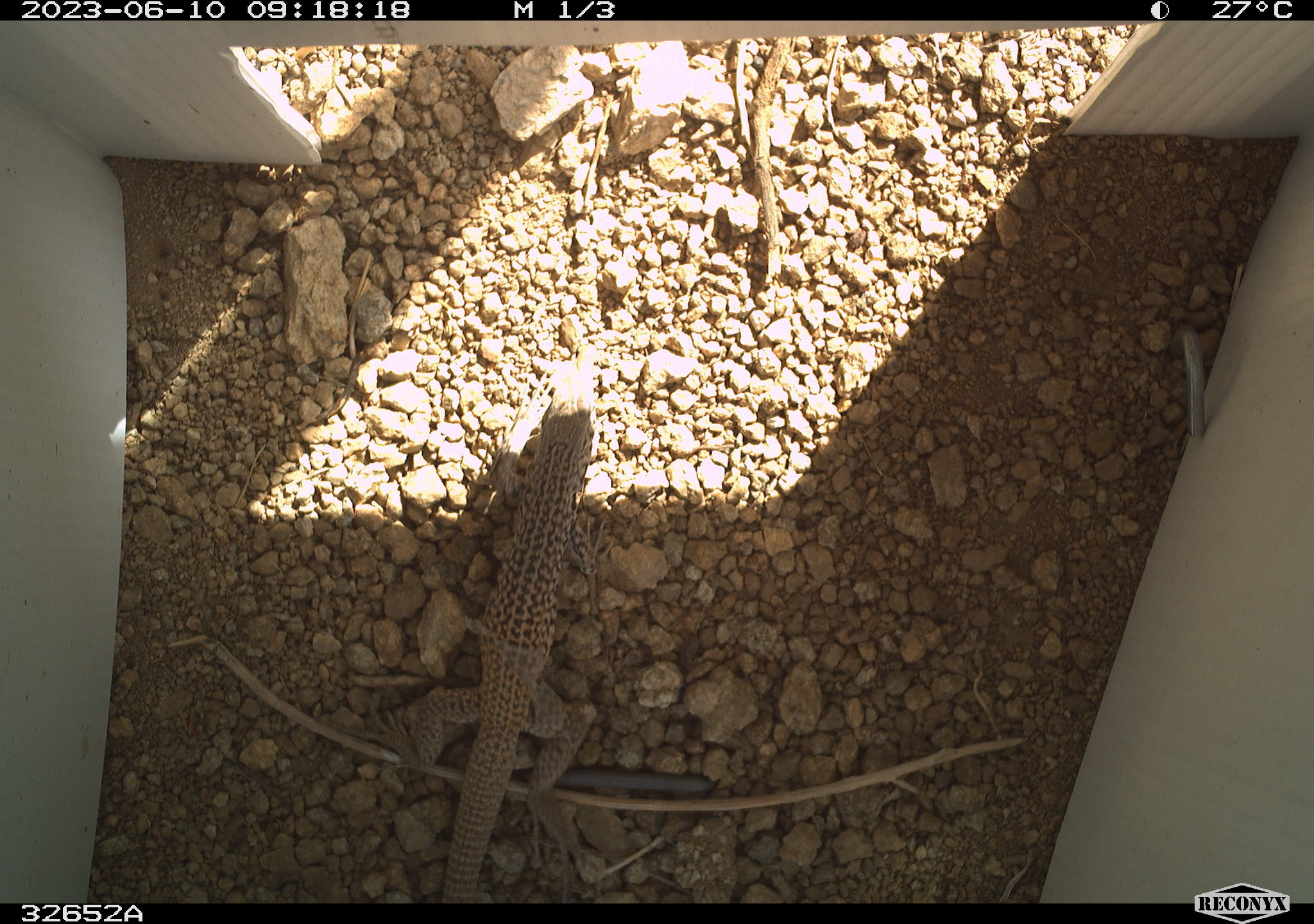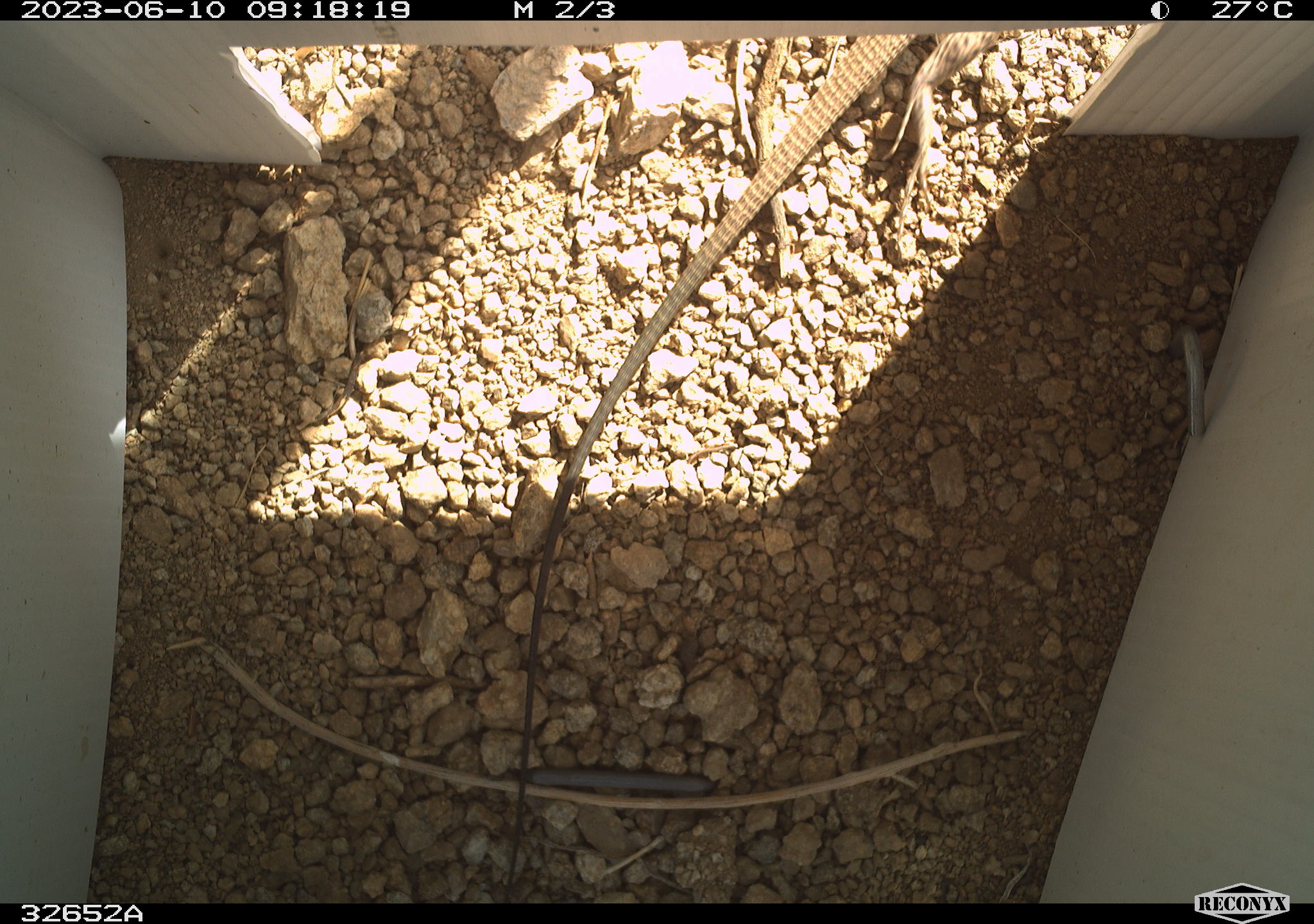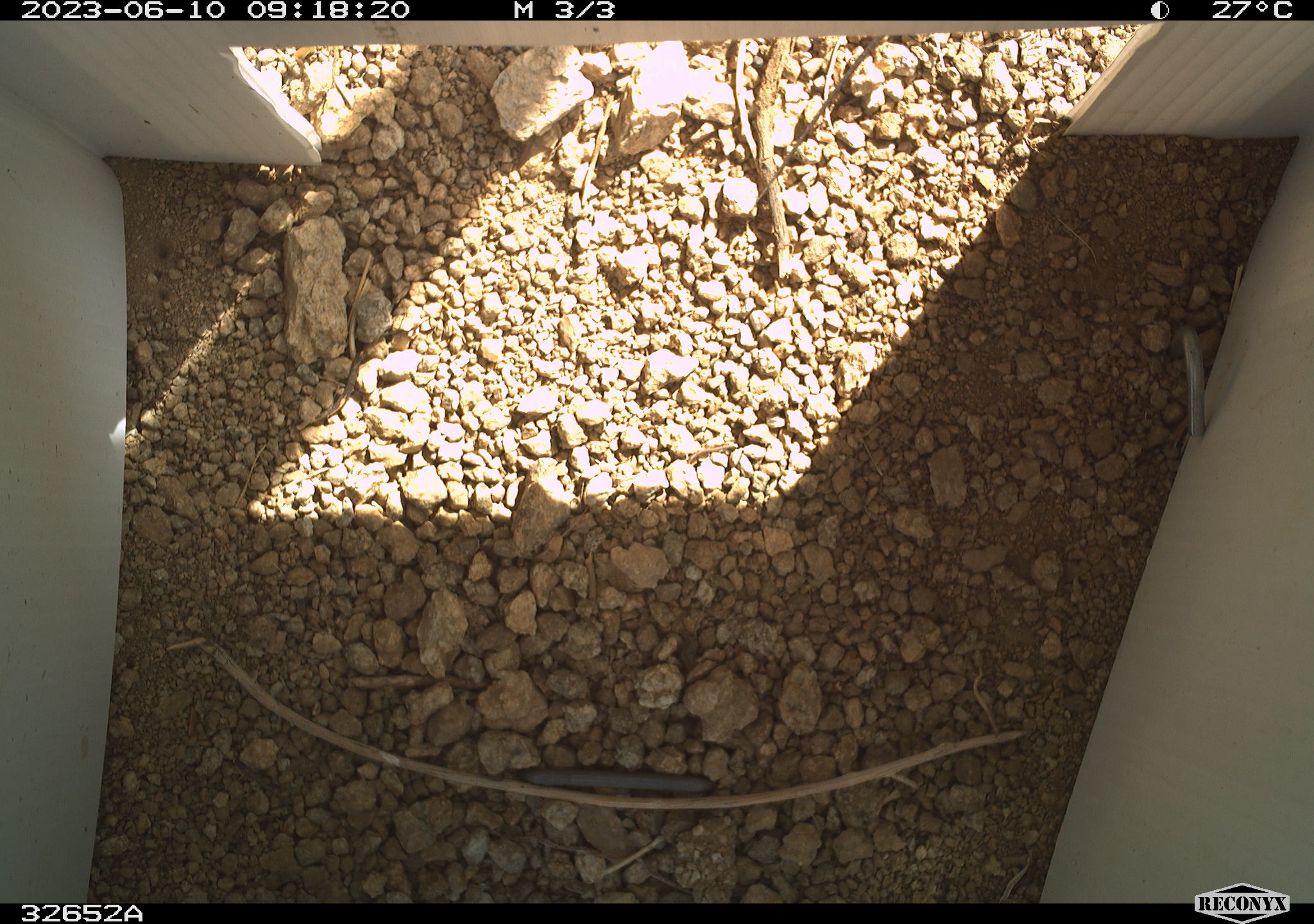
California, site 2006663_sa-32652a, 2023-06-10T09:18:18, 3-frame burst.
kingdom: Animalia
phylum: Chordata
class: Reptilia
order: Squamata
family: Teiidae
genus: Aspidoscelis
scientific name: Aspidoscelis tigris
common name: western whiptail